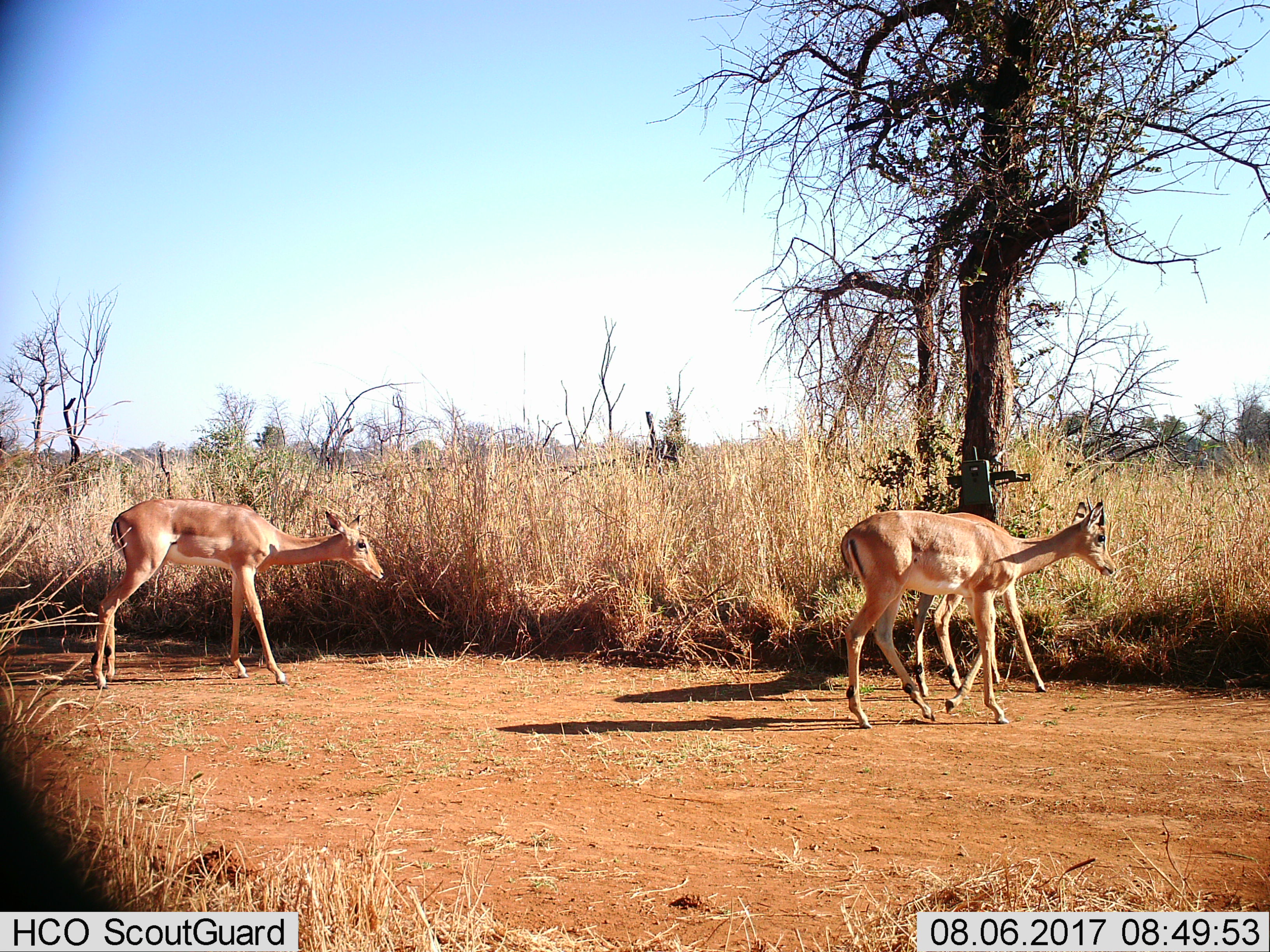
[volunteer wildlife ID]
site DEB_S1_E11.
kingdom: Animalia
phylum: Chordata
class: Mammalia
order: Artiodactyla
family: Bovidae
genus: Aepyceros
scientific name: Aepyceros melampus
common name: impala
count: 3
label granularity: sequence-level